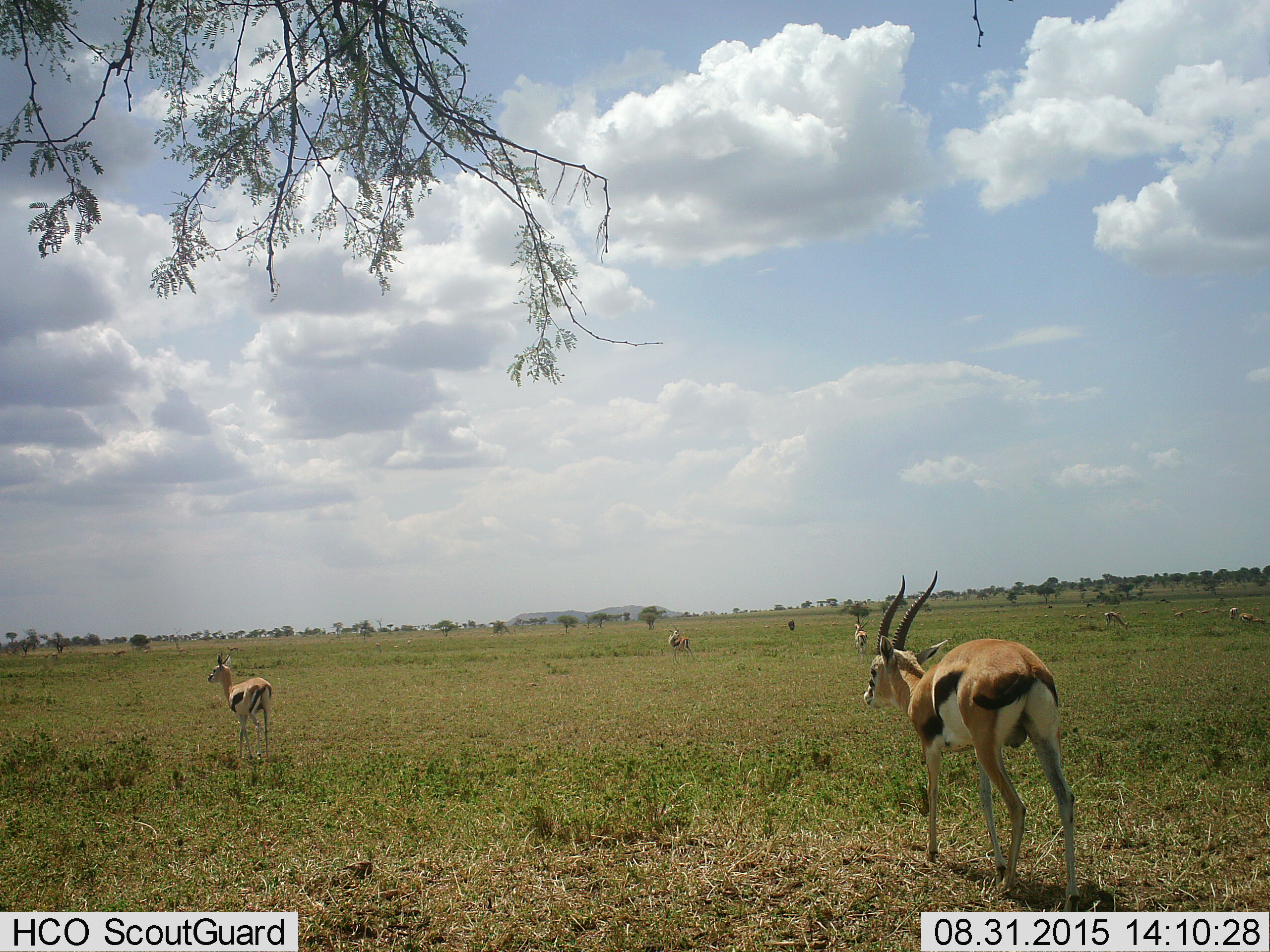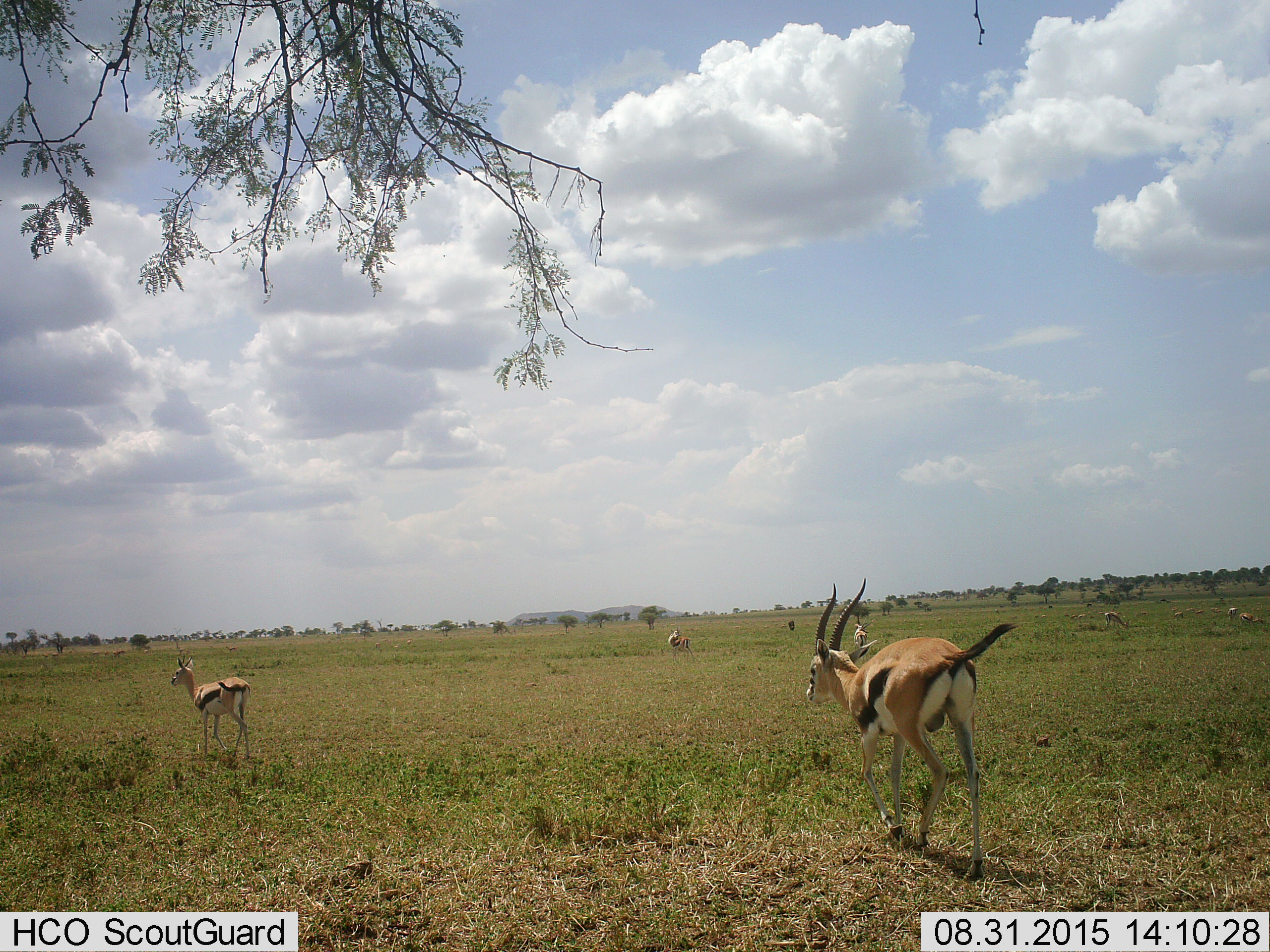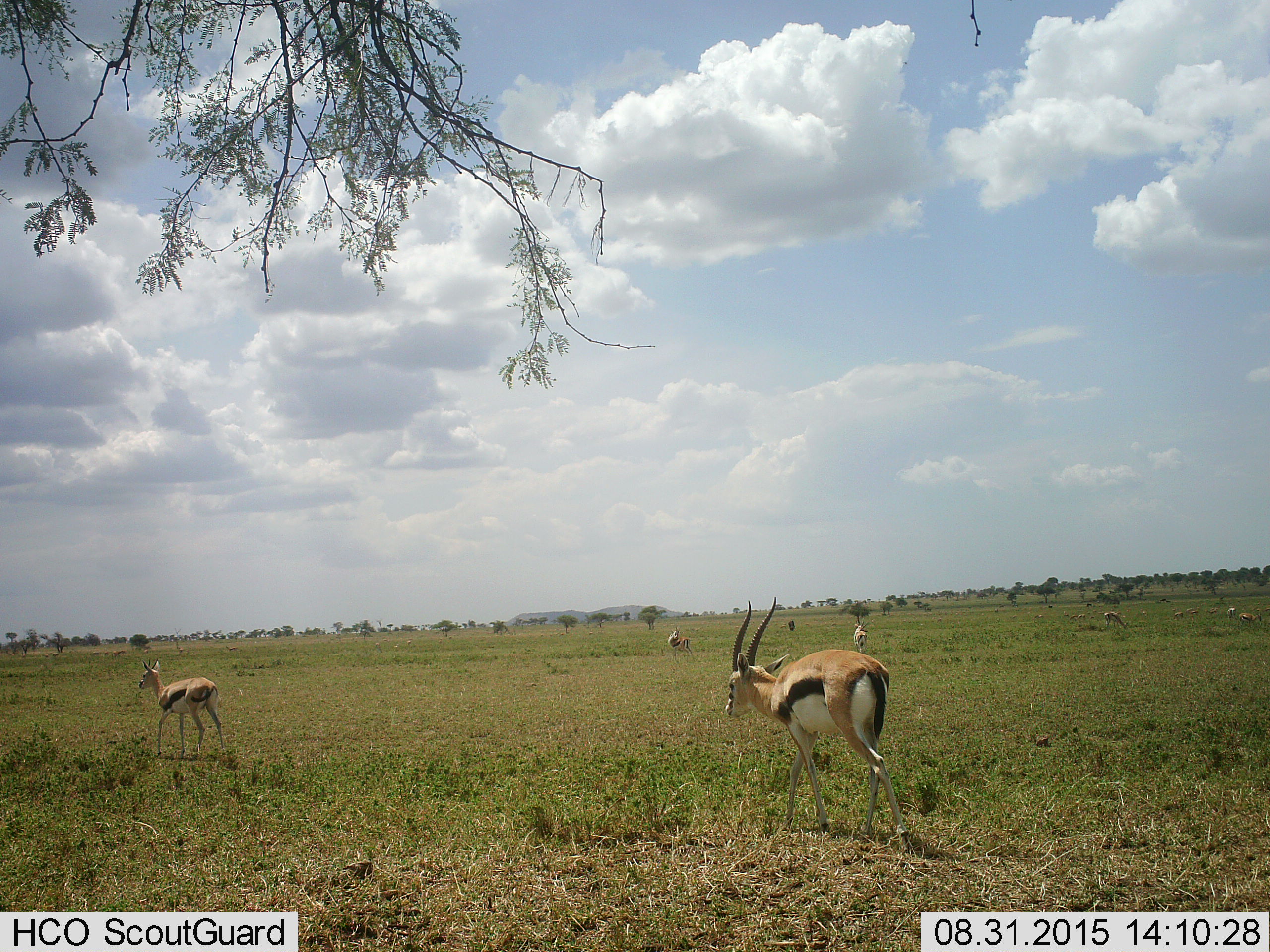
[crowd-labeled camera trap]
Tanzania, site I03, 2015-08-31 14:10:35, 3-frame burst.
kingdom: Animalia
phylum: Chordata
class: Mammalia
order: Artiodactyla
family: Bovidae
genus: Eudorcas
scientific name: Eudorcas thomsonii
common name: thomson's gazelle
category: gazellethomsons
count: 11-50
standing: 75%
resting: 12%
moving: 88%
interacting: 12%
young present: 0%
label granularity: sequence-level